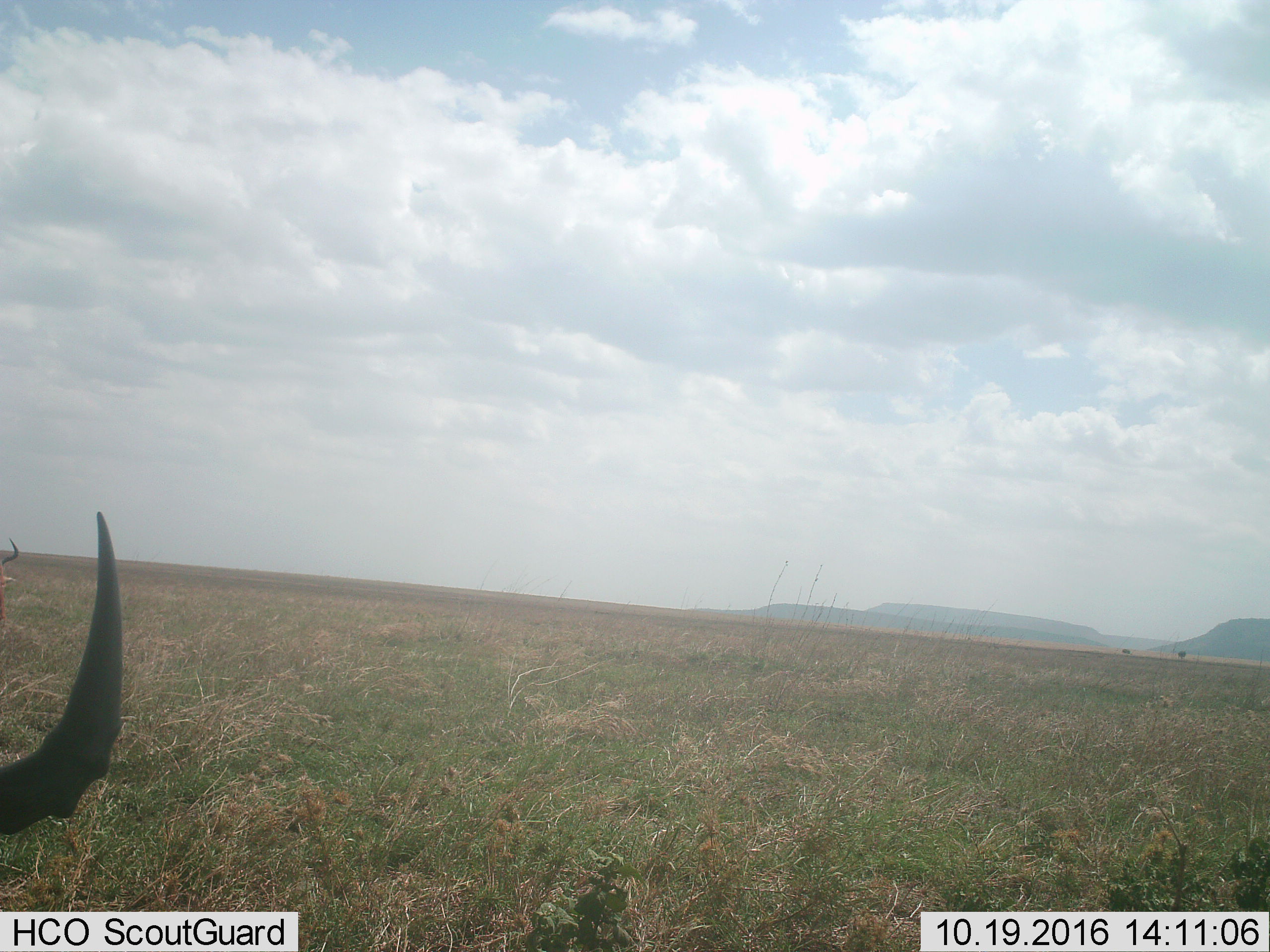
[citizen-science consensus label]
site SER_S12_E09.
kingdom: Animalia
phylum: Chordata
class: Mammalia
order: Artiodactyla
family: Bovidae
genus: Alcelaphus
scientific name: Alcelaphus buselaphus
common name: hartebeest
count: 2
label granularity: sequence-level